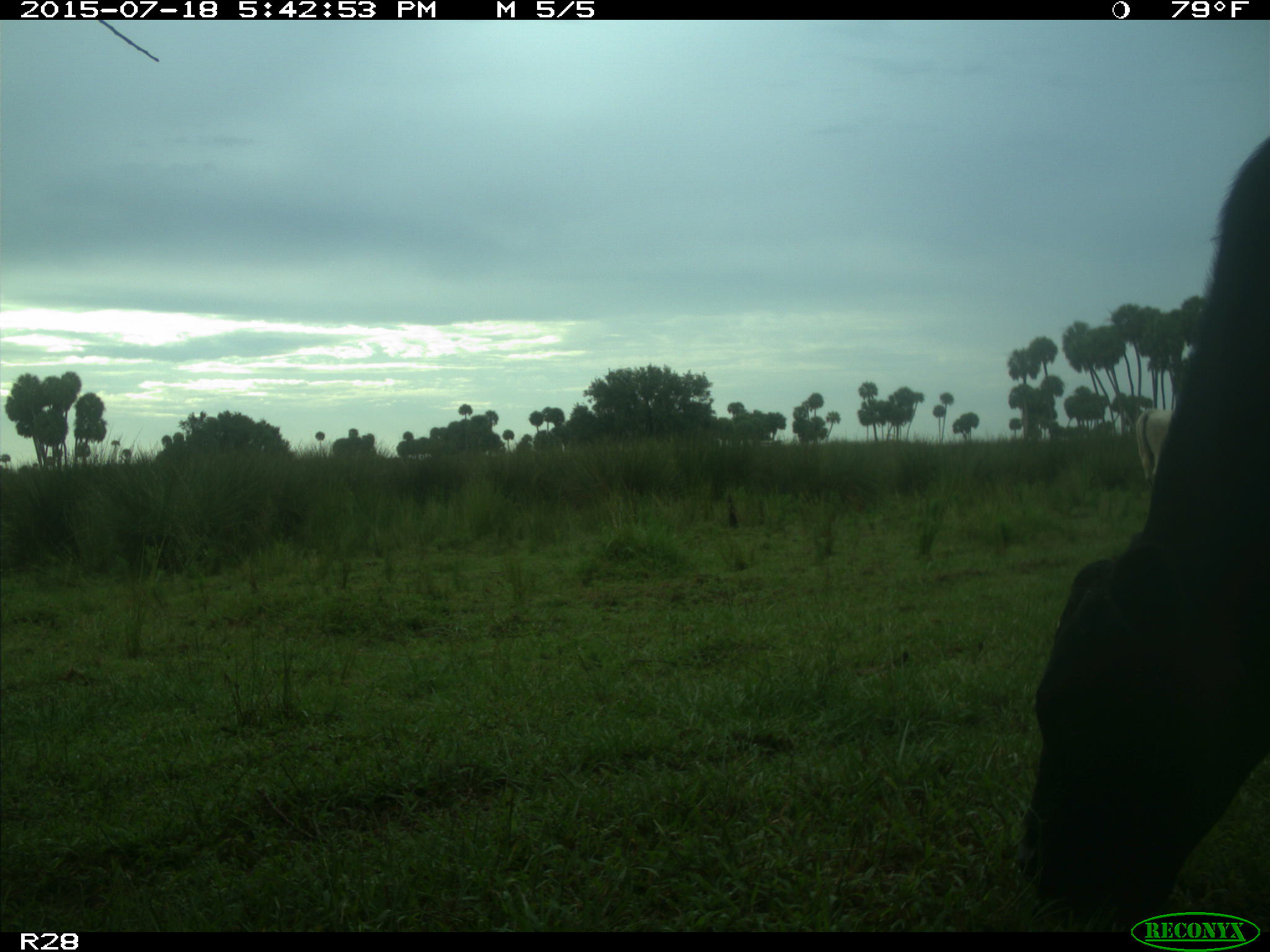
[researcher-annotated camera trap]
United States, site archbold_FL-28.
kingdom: Animalia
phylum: Chordata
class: Mammalia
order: Artiodactyla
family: Bovidae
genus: Bos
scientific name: Bos taurus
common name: domestic cow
Bos taurus (domestic cow).